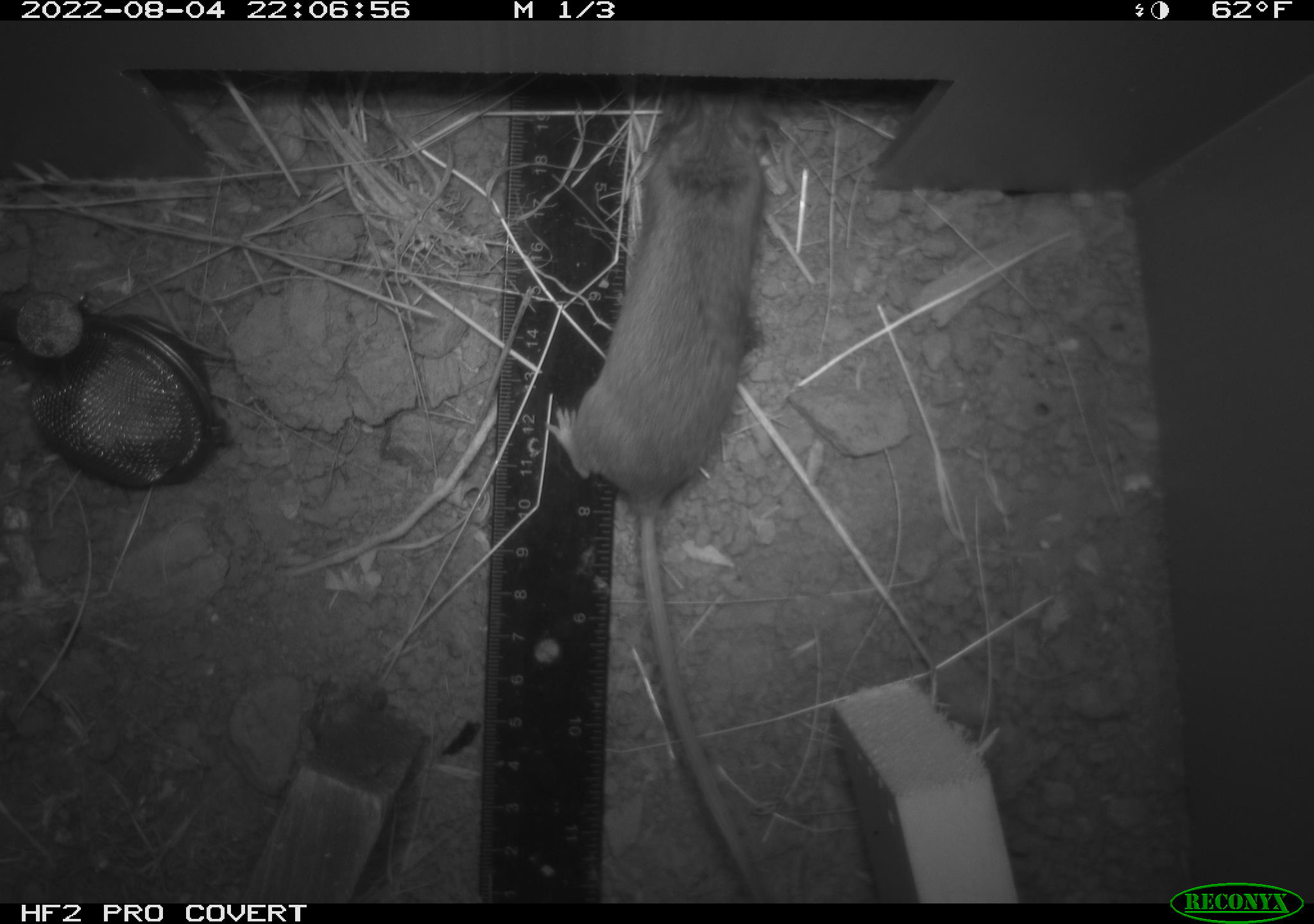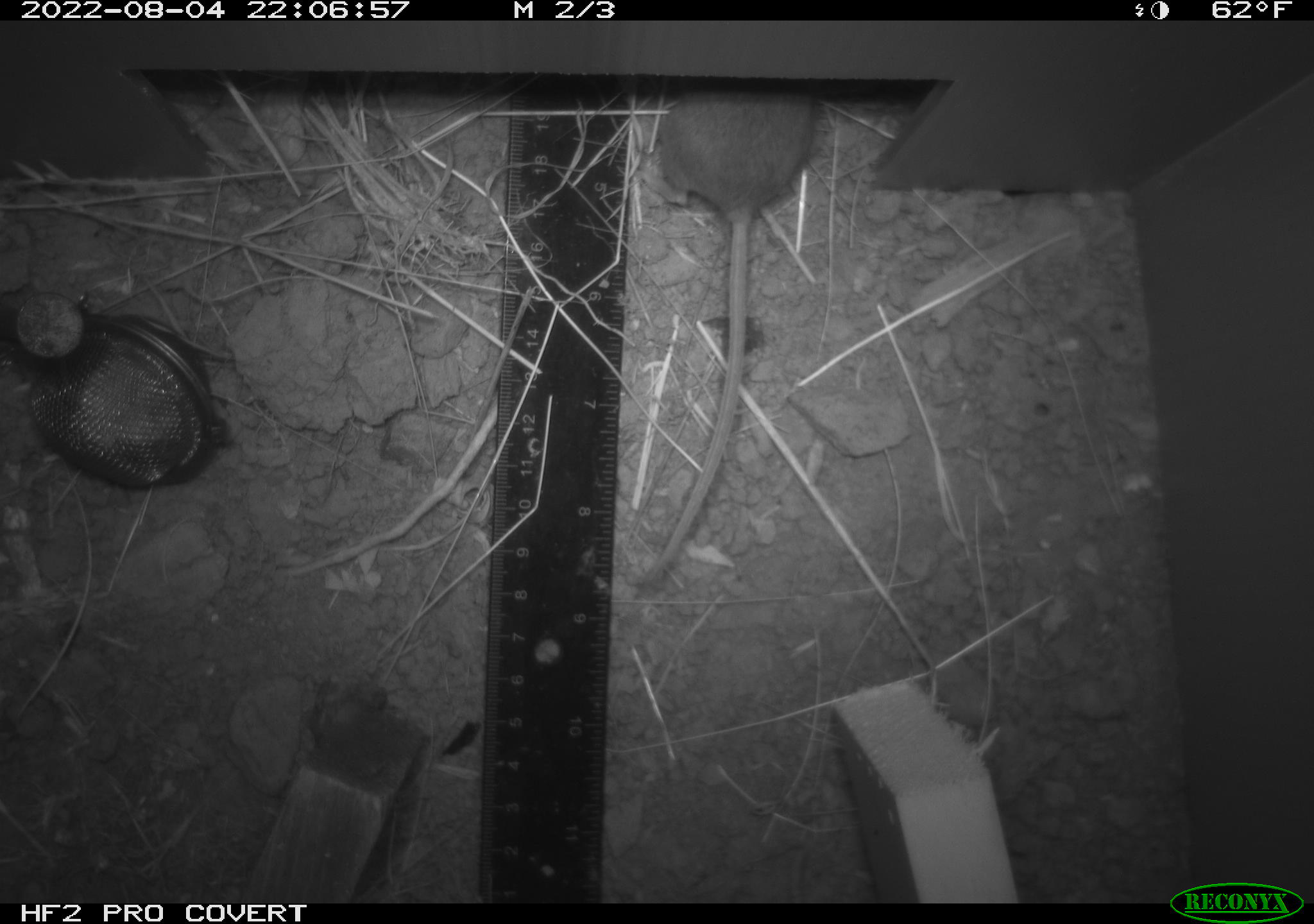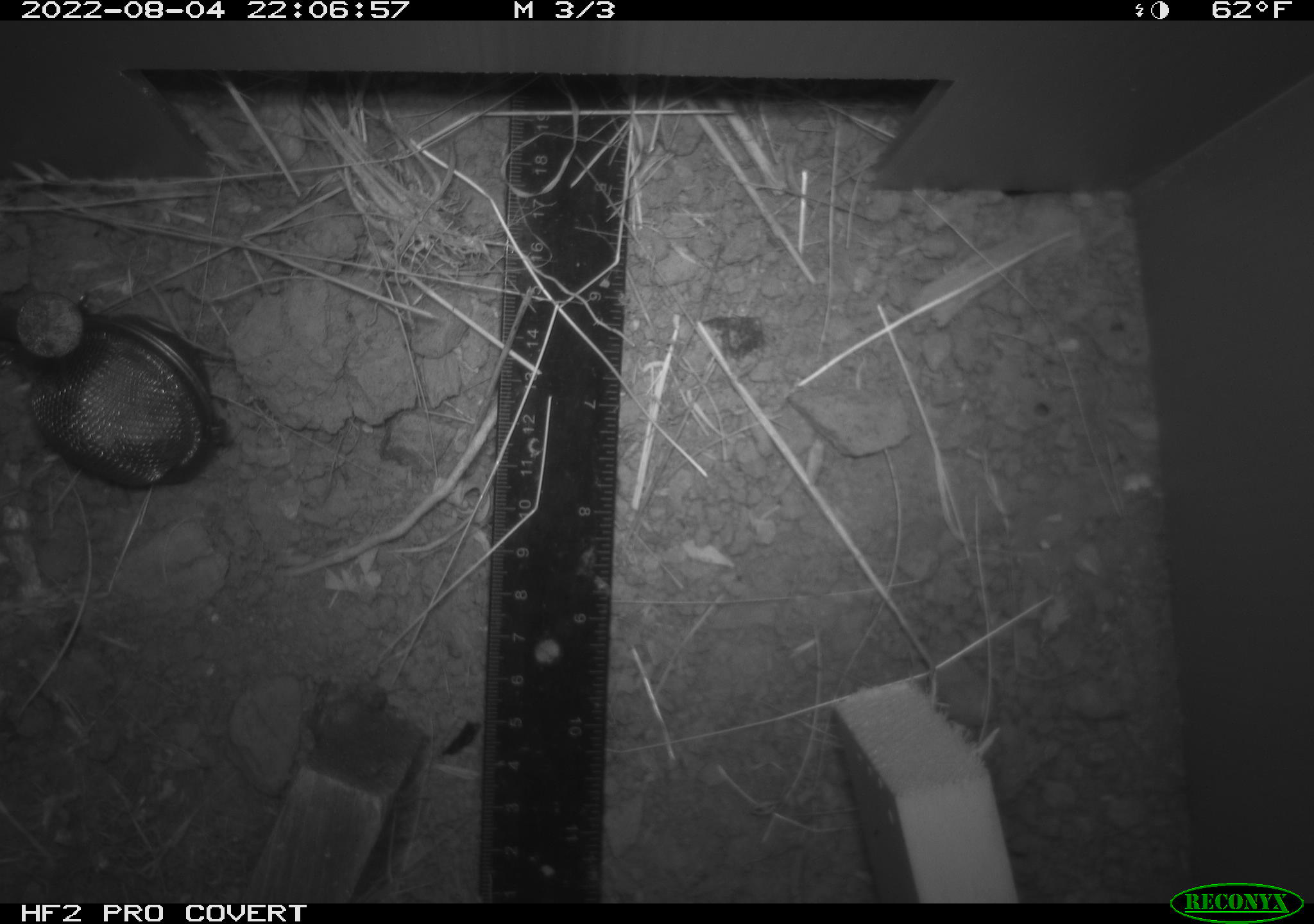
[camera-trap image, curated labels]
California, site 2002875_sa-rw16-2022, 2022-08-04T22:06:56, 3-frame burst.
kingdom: Animalia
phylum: Chordata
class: Mammalia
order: Rodentia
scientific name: Rodentia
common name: mouse species